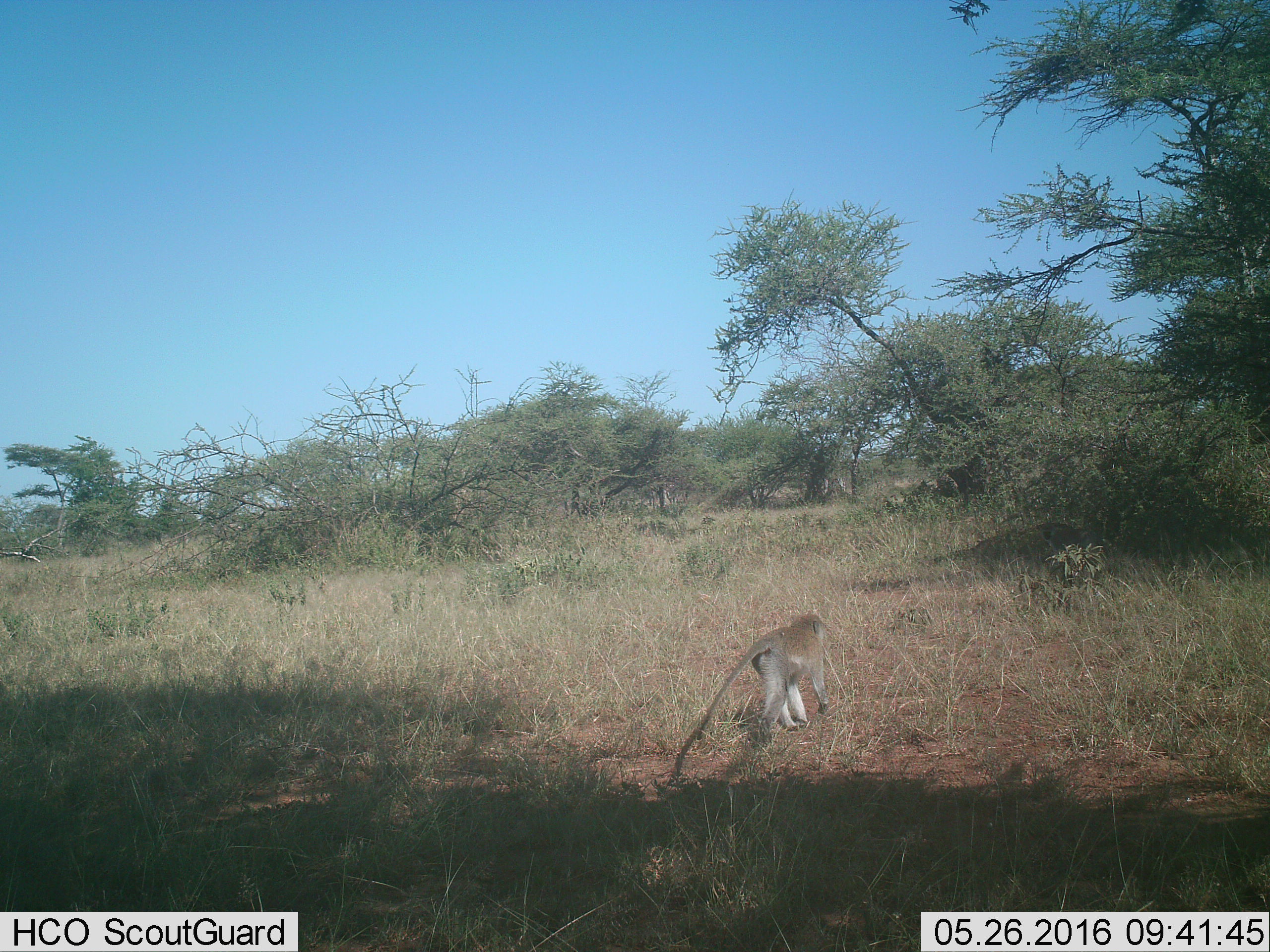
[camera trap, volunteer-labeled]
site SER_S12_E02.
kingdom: Animalia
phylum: Chordata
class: Mammalia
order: Primates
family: Cercopithecidae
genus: Chlorocebus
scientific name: Chlorocebus pygerythrus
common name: vervet monkey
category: monkeyvervet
Monkeyvervet (vervet monkey) (Chlorocebus pygerythrus), count 1. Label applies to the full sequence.